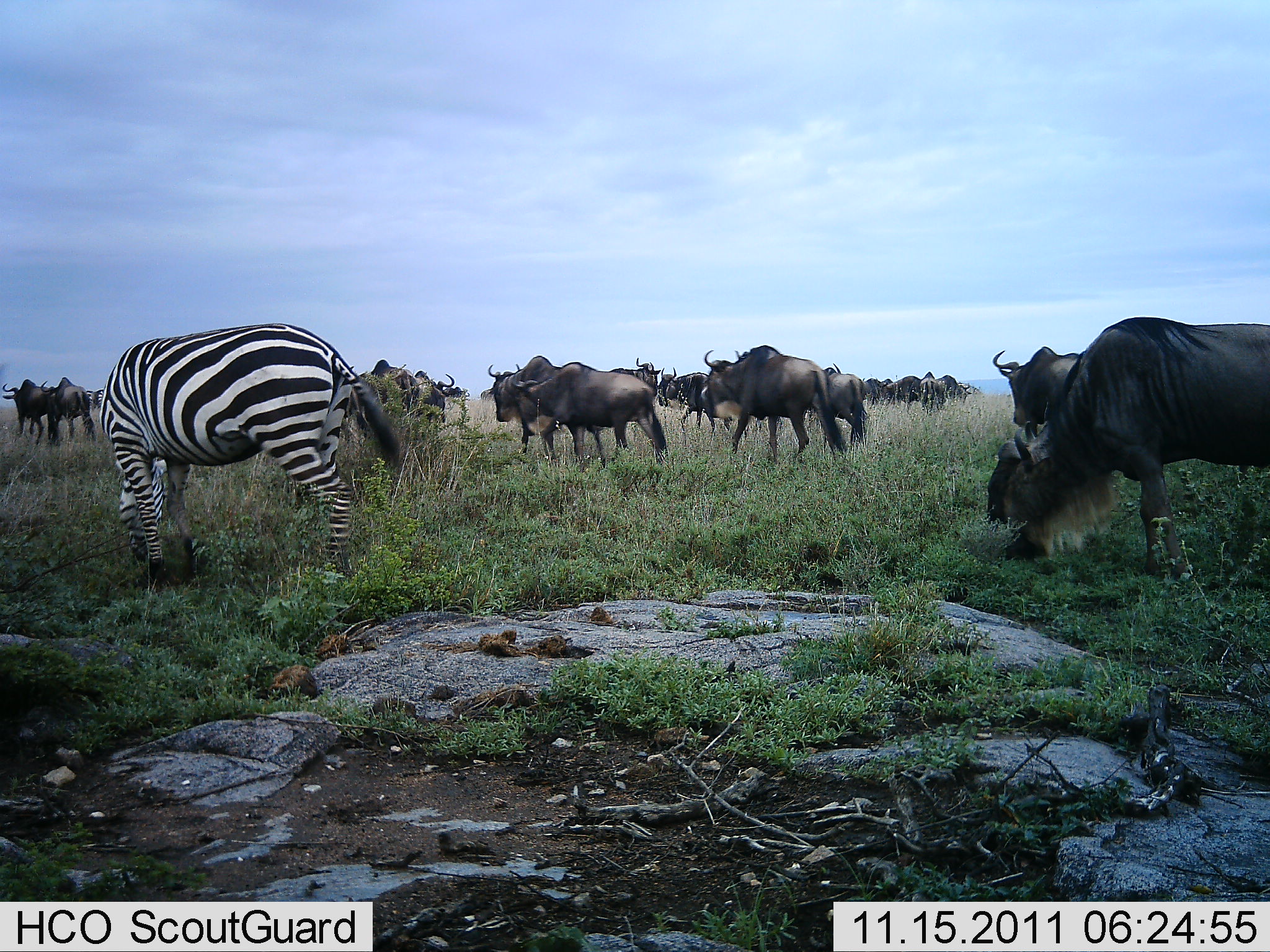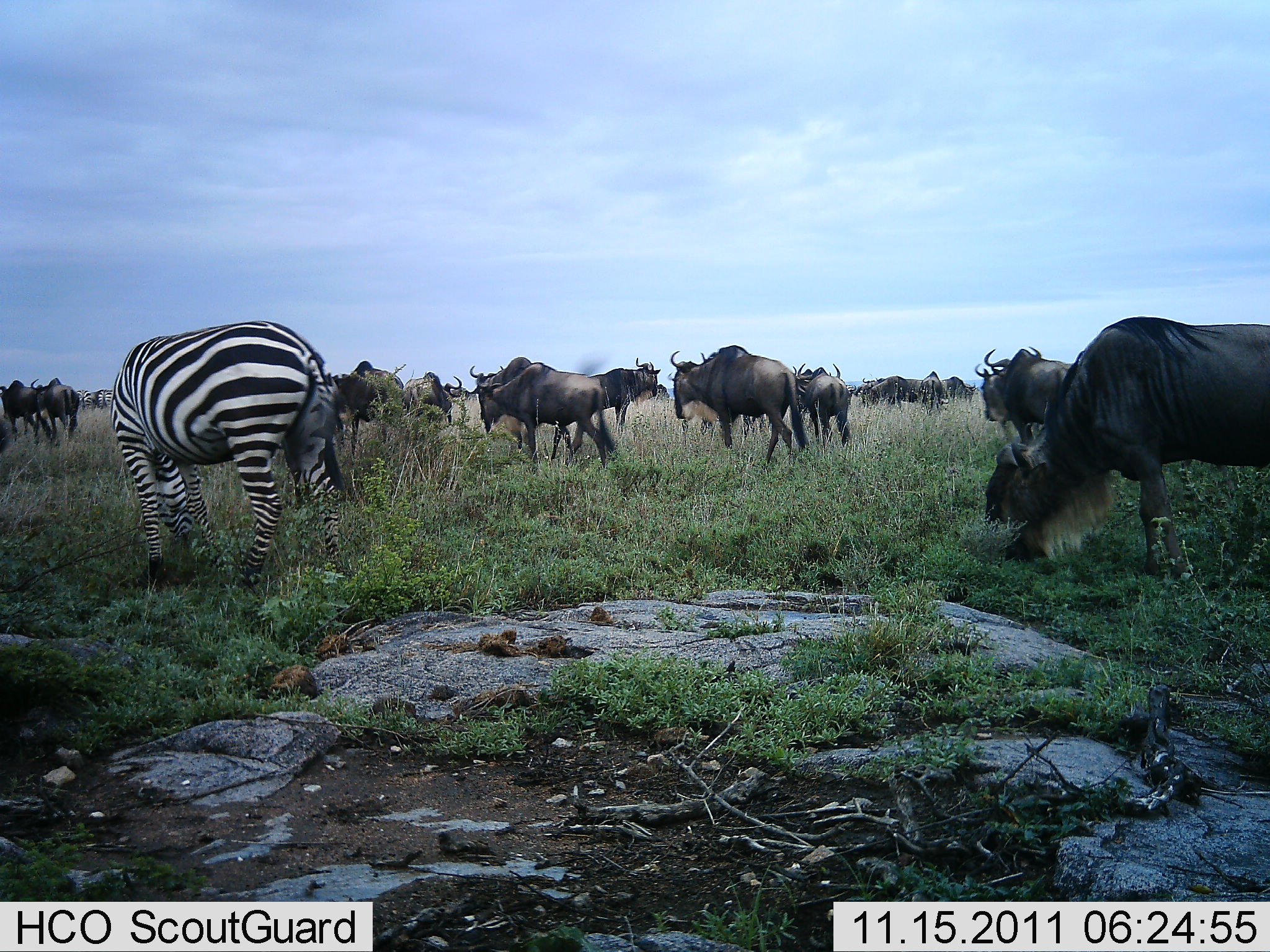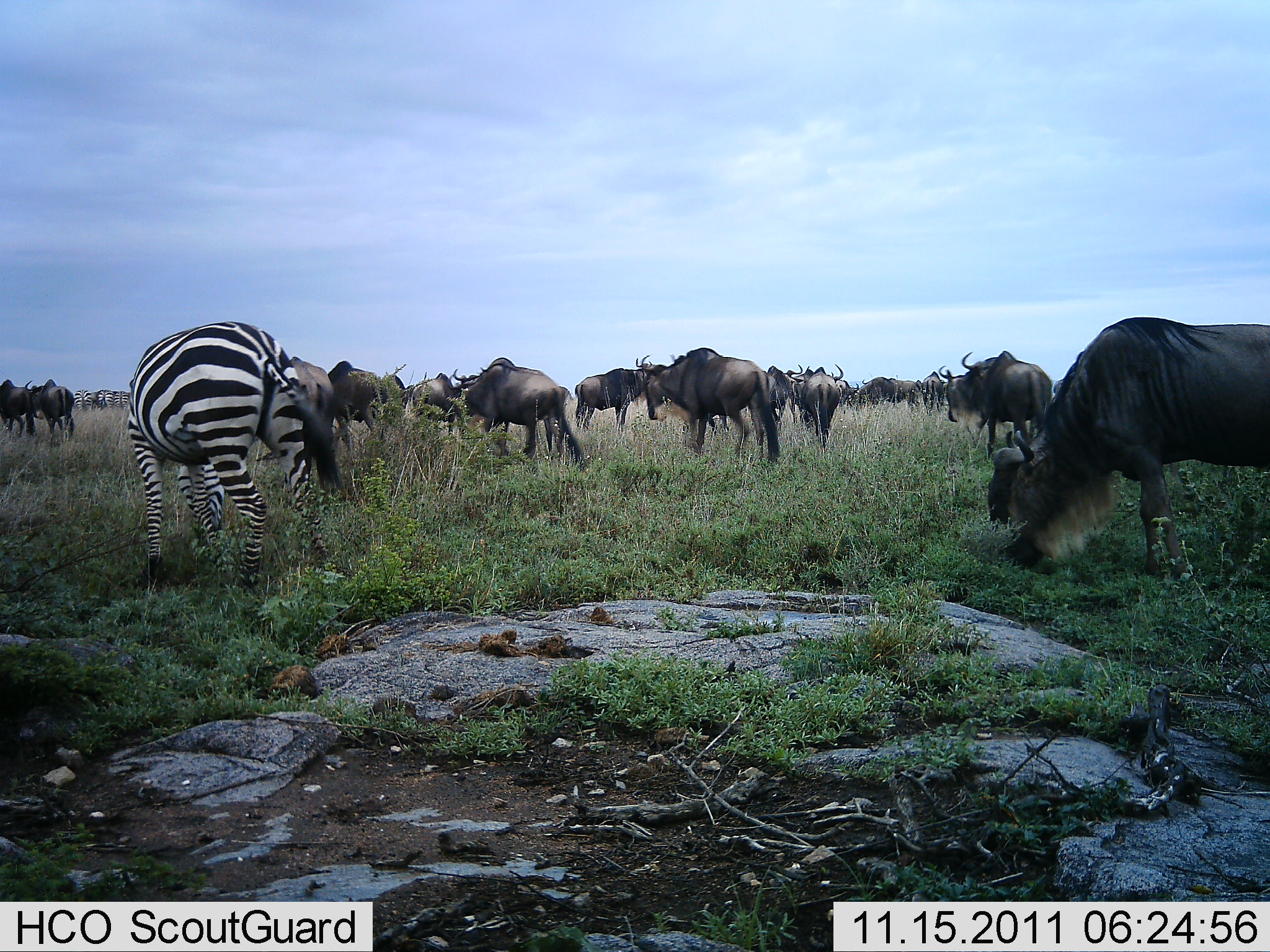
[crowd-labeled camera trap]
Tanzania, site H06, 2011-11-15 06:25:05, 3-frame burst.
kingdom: Animalia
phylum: Chordata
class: Mammalia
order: Artiodactyla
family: Bovidae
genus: Connochaetes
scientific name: Connochaetes taurinus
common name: blue wildebeest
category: wildebeest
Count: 11-50.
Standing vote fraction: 27%.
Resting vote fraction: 0%.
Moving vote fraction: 87%.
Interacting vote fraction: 0%.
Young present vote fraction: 0%.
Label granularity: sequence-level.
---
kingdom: Animalia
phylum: Chordata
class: Mammalia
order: Perissodactyla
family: Equidae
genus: Equus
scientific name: Equus quagga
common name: plains zebra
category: zebra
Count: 1.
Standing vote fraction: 0%.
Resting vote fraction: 0%.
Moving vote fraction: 12%.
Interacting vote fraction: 6%.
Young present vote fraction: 0%.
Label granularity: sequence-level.